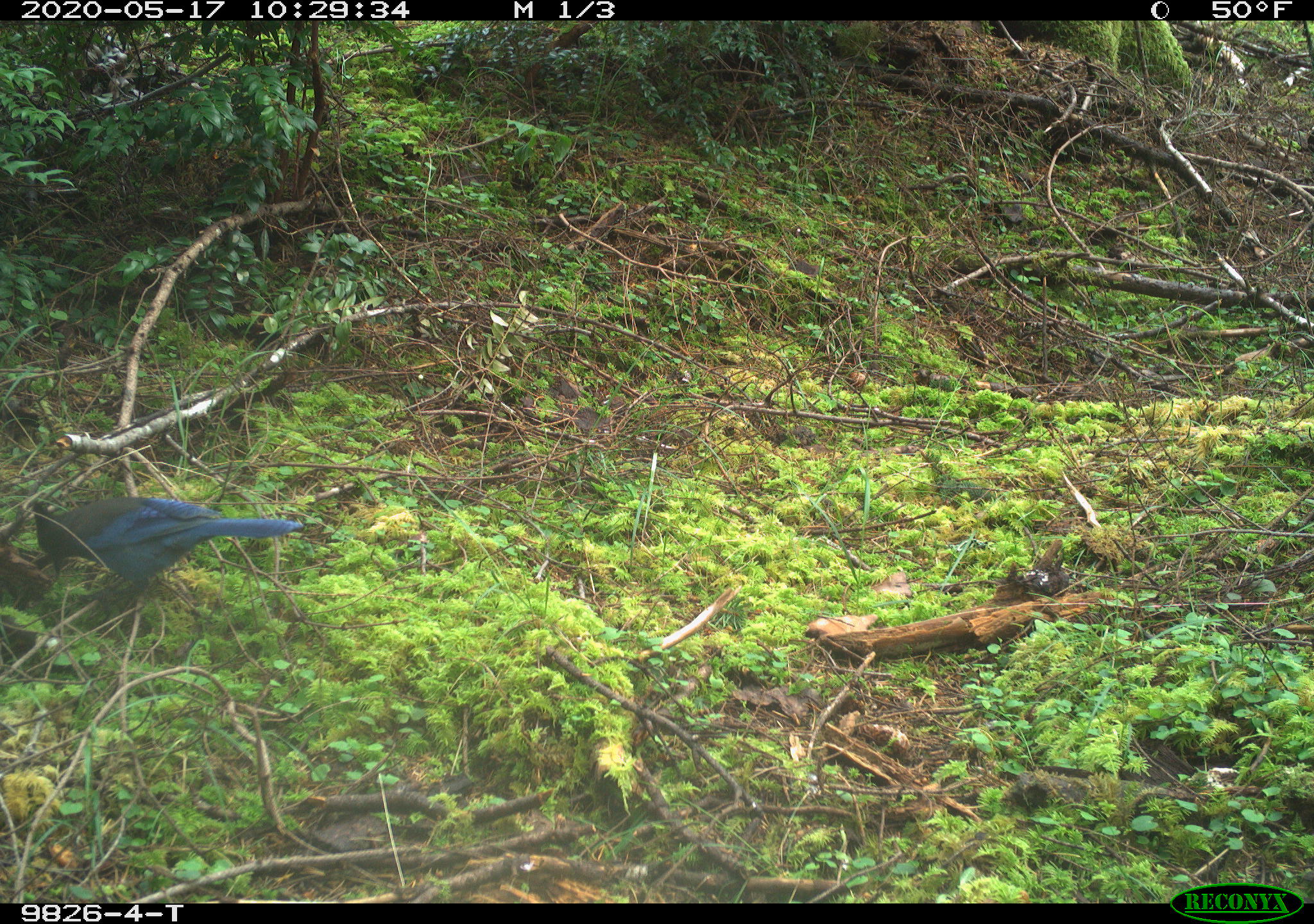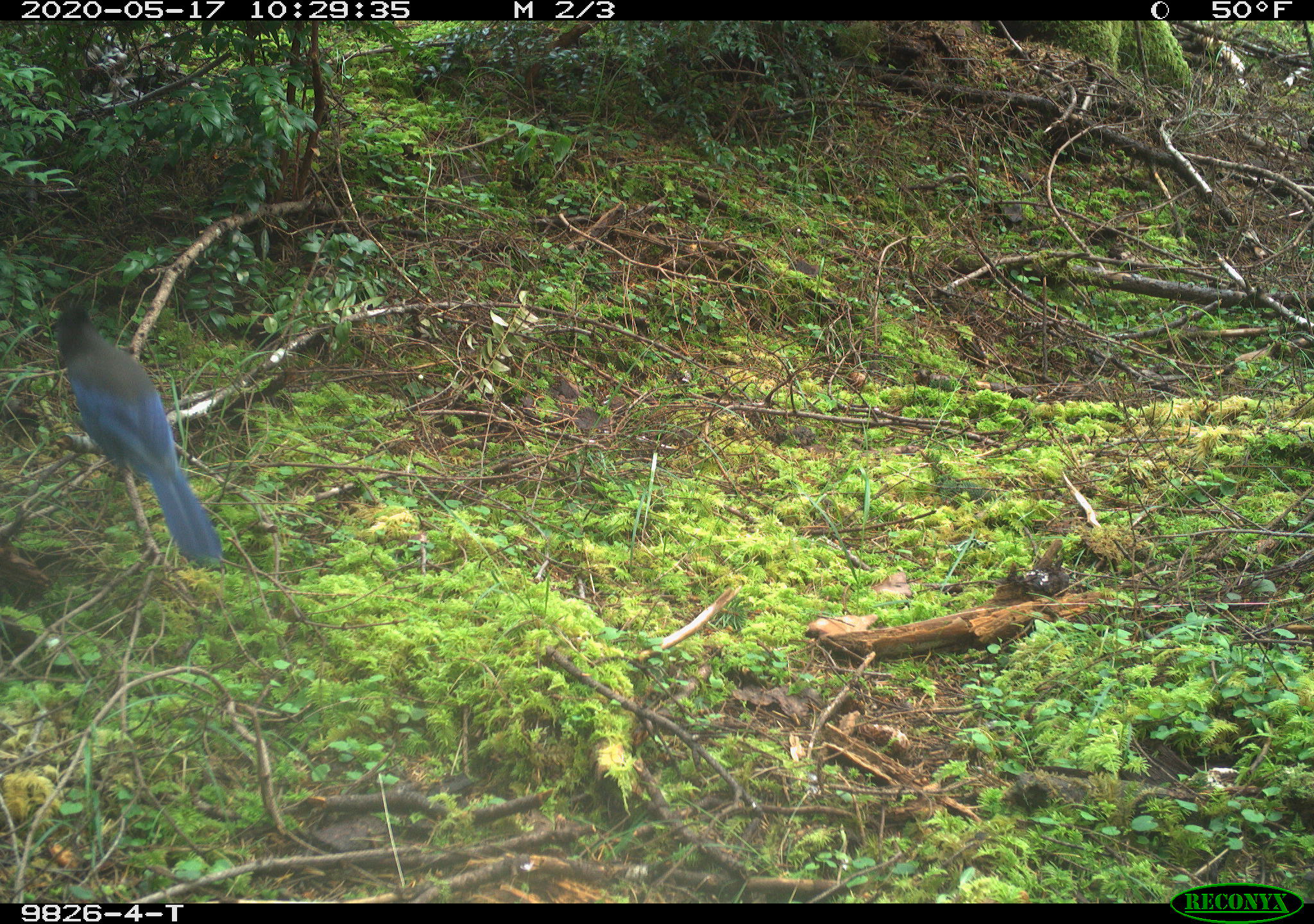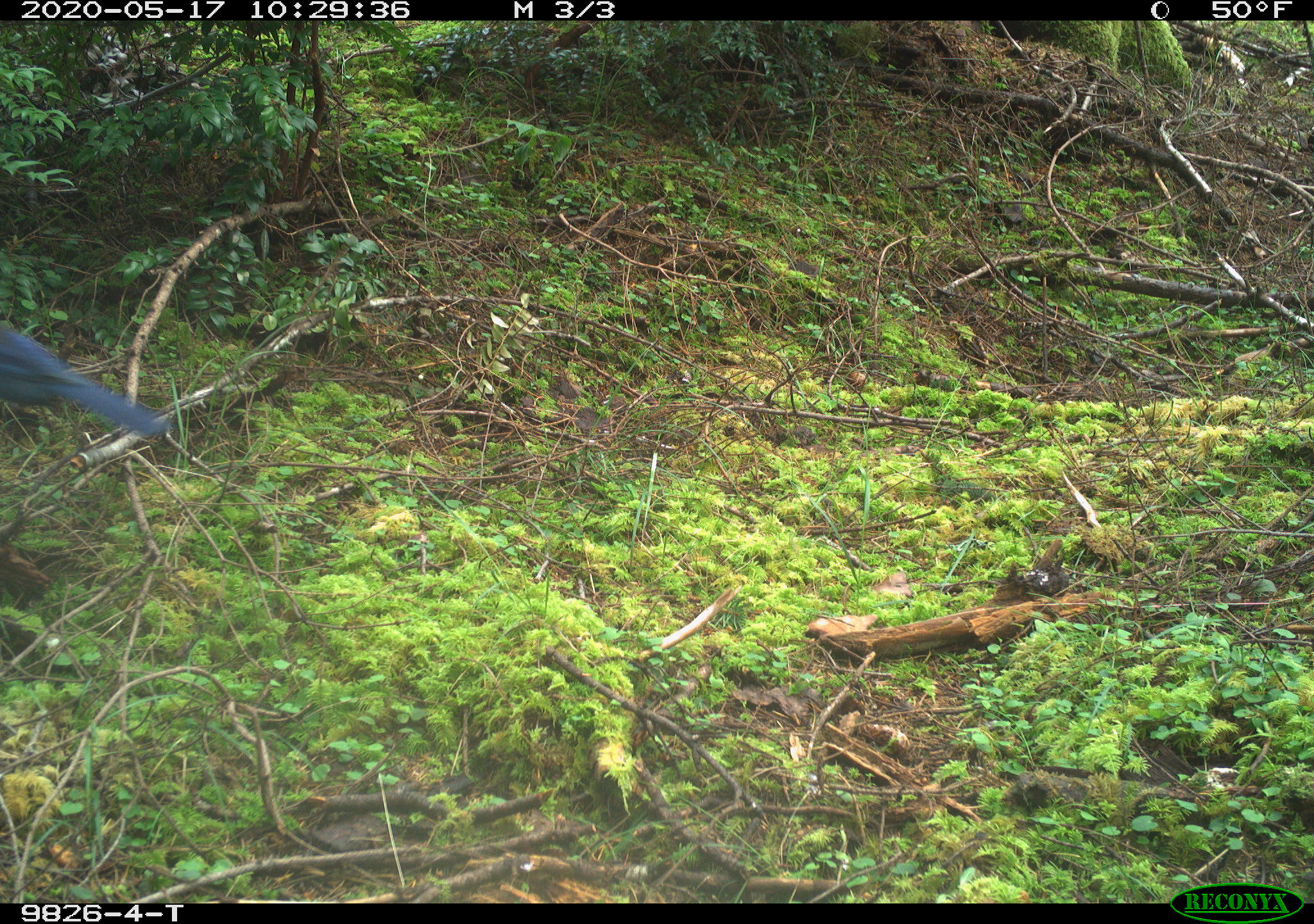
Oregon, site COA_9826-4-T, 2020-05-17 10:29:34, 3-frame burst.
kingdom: Animalia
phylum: Chordata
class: Aves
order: Passeriformes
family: Corvidae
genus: Cyanocitta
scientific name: Cyanocitta stelleri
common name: steller's jay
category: stellers jay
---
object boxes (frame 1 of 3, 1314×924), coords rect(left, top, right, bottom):
stellers jay: rect(24, 489, 299, 596)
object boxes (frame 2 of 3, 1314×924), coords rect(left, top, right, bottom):
stellers jay: rect(49, 301, 222, 572)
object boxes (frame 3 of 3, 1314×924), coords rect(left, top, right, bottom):
stellers jay: rect(0, 321, 163, 441)